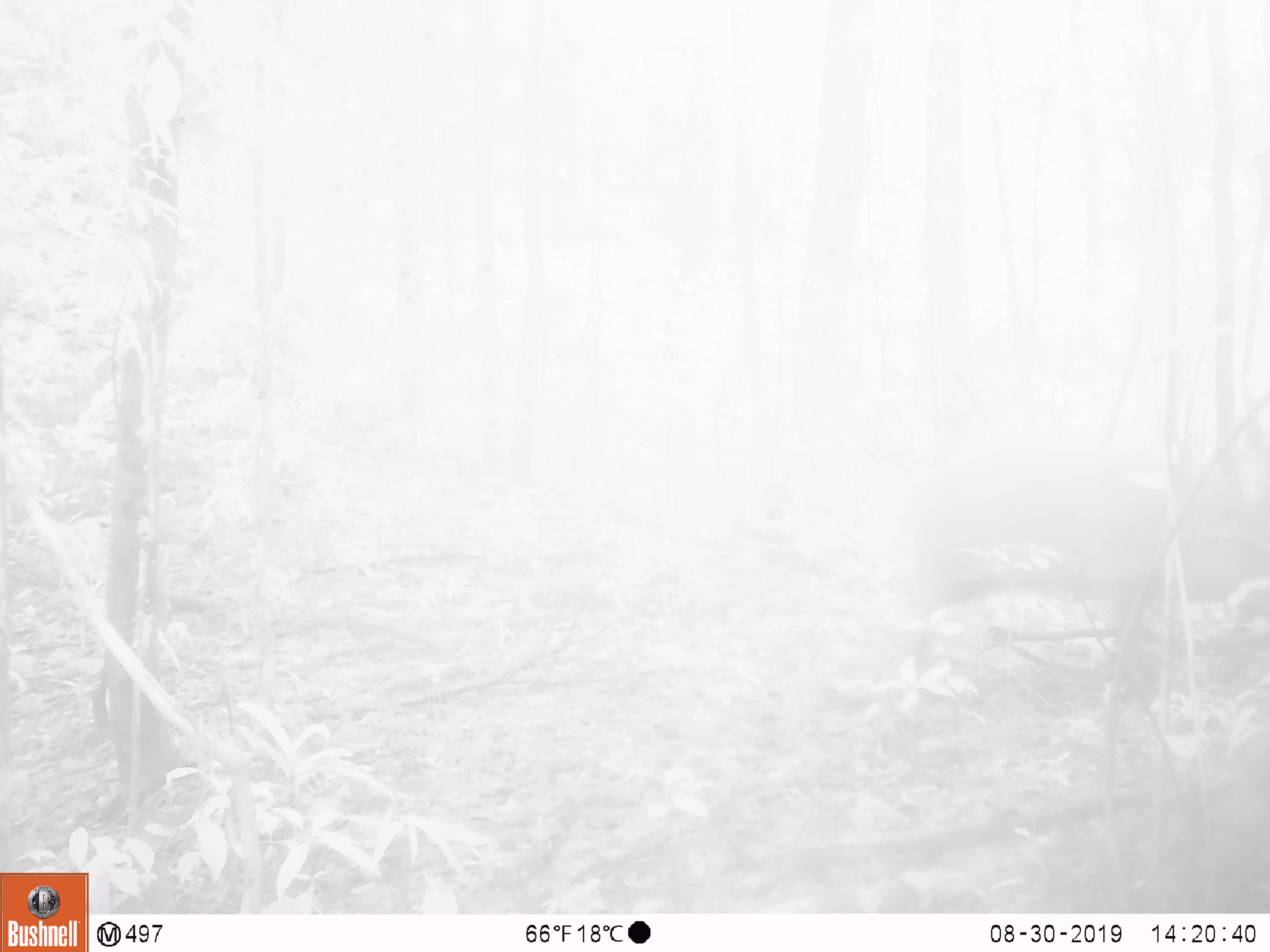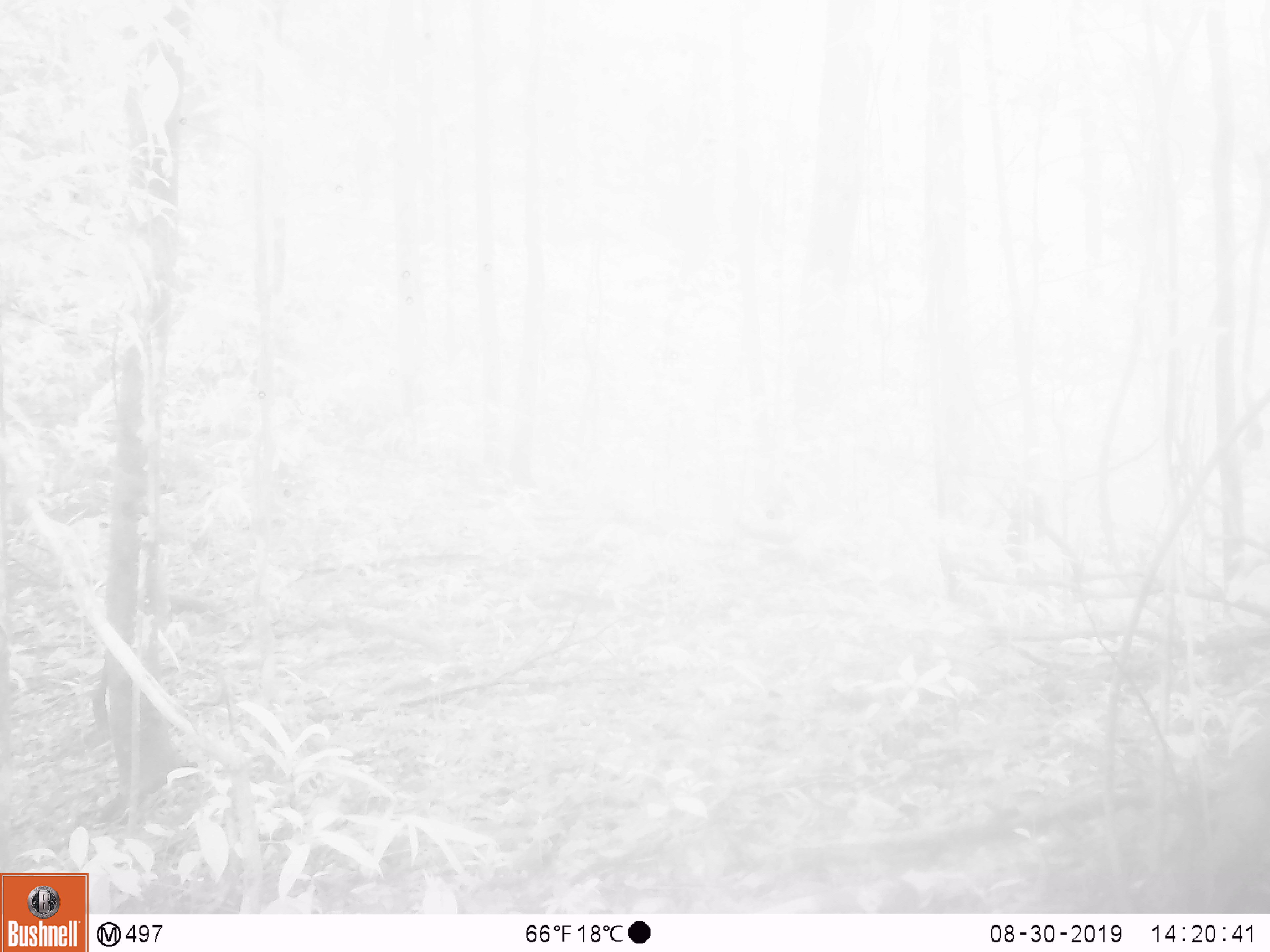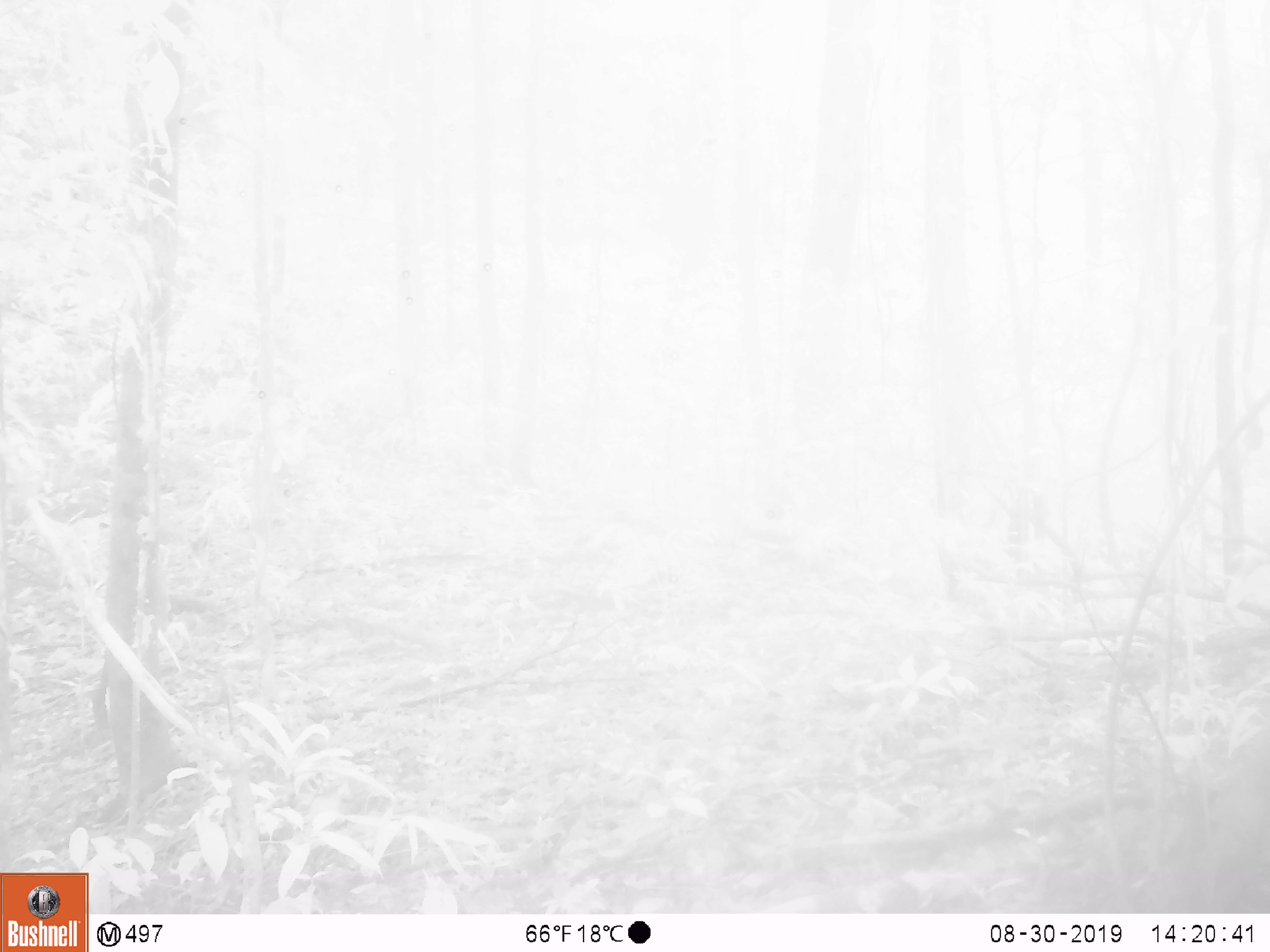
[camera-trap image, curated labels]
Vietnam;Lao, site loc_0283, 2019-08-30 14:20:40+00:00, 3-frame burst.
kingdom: Animalia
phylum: Chordata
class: Mammalia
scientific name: Mammalia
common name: mammal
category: unidentified mammal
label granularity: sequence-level